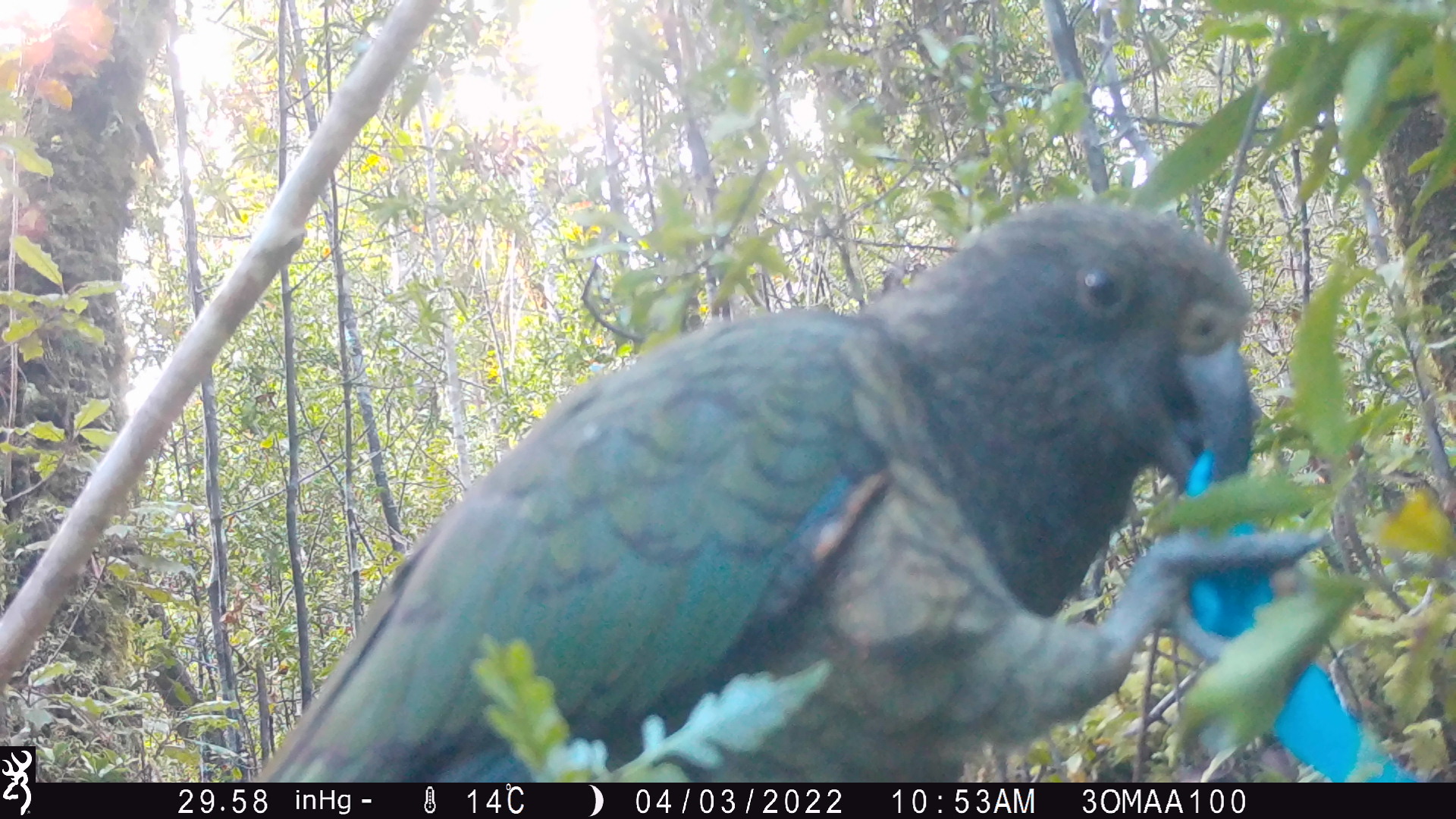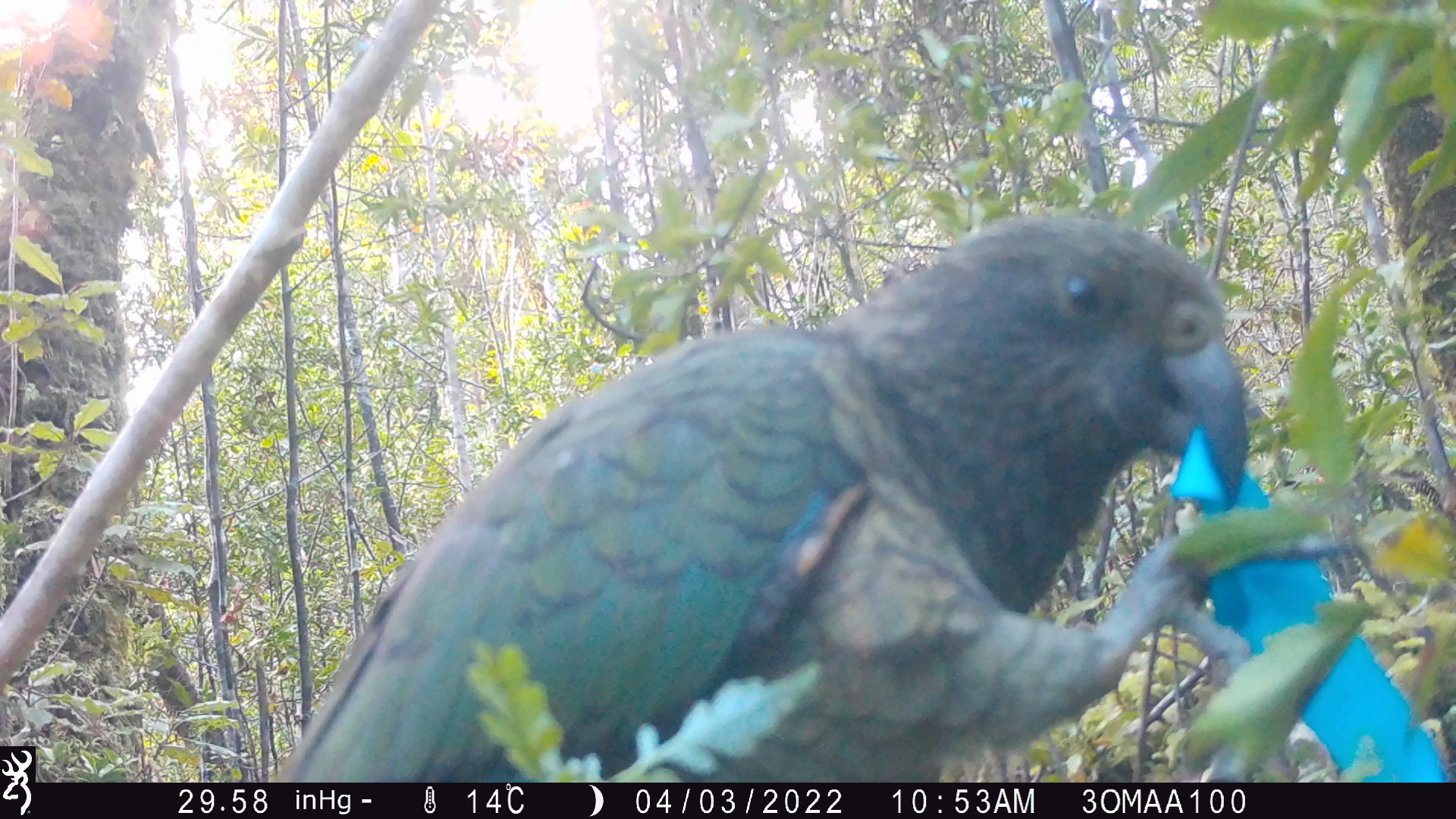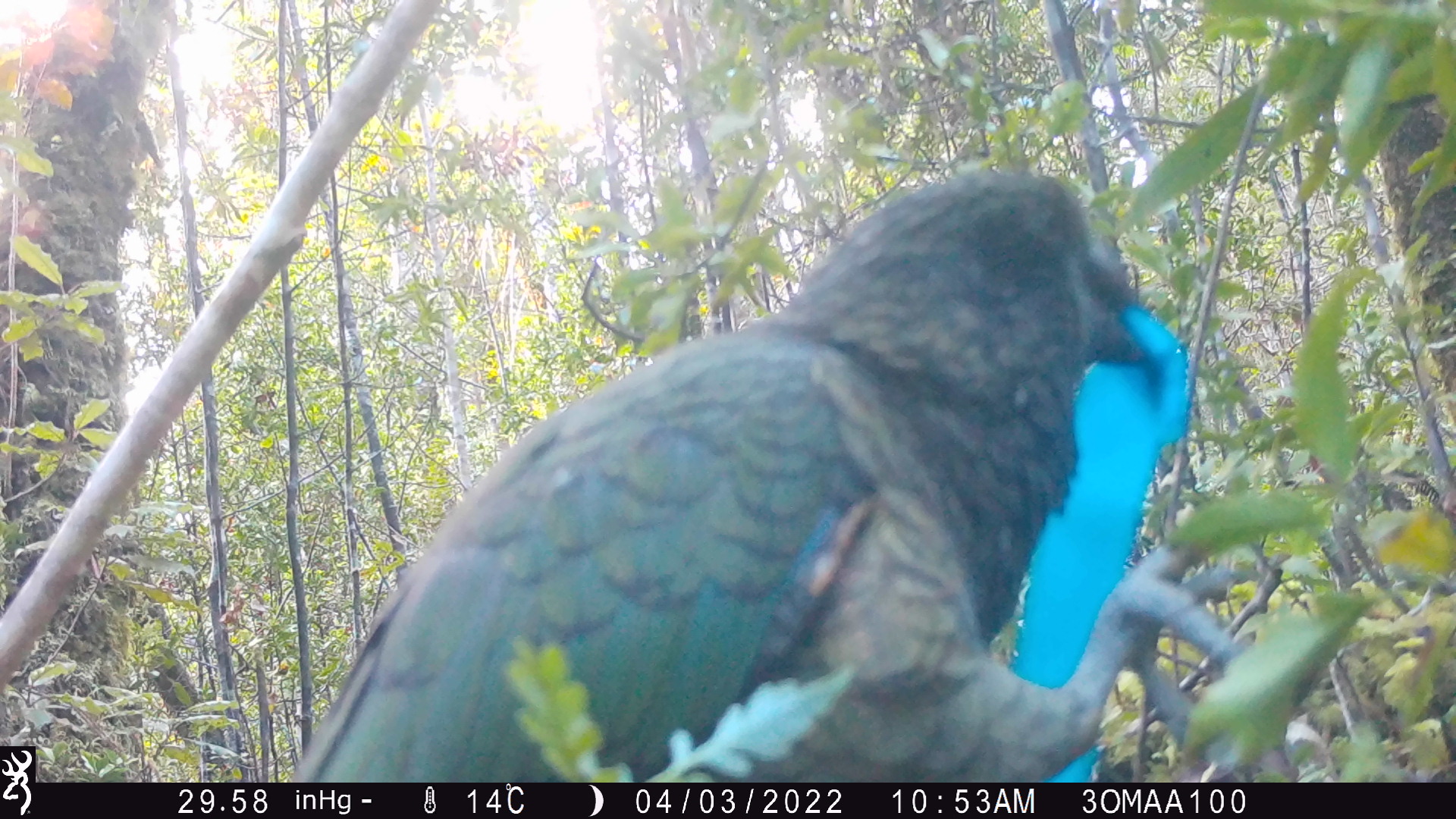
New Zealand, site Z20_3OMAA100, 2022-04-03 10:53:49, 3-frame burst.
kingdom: Animalia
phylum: Chordata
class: Aves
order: Psittaciformes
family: Strigopidae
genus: Nestor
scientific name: Nestor notabilis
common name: kea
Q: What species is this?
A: Kea (Nestor notabilis).